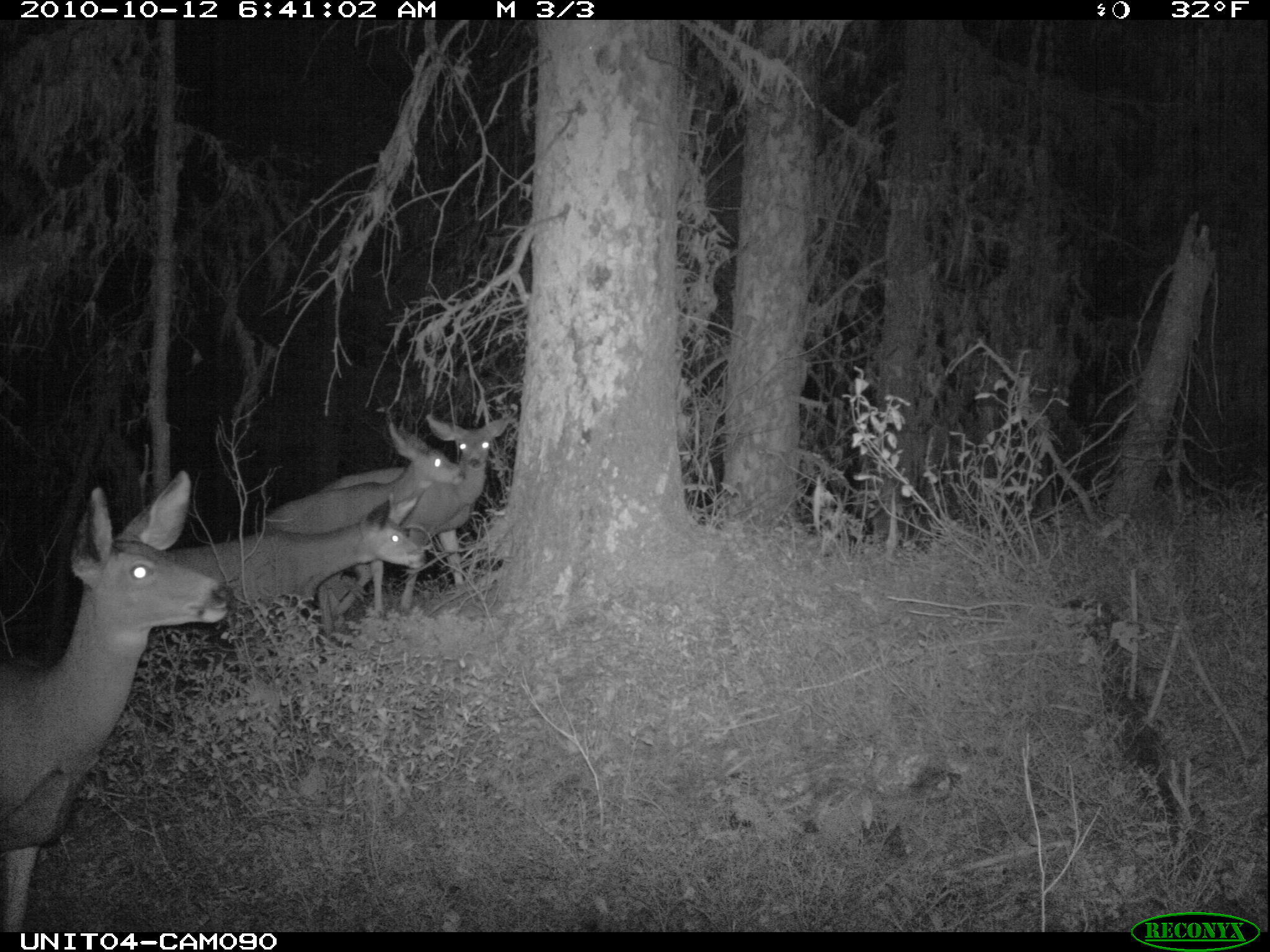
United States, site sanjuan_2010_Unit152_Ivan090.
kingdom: Animalia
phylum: Chordata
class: Mammalia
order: Artiodactyla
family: Cervidae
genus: Odocoileus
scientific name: Odocoileus hemionus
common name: mule deer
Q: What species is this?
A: Odocoileus hemionus (mule deer).